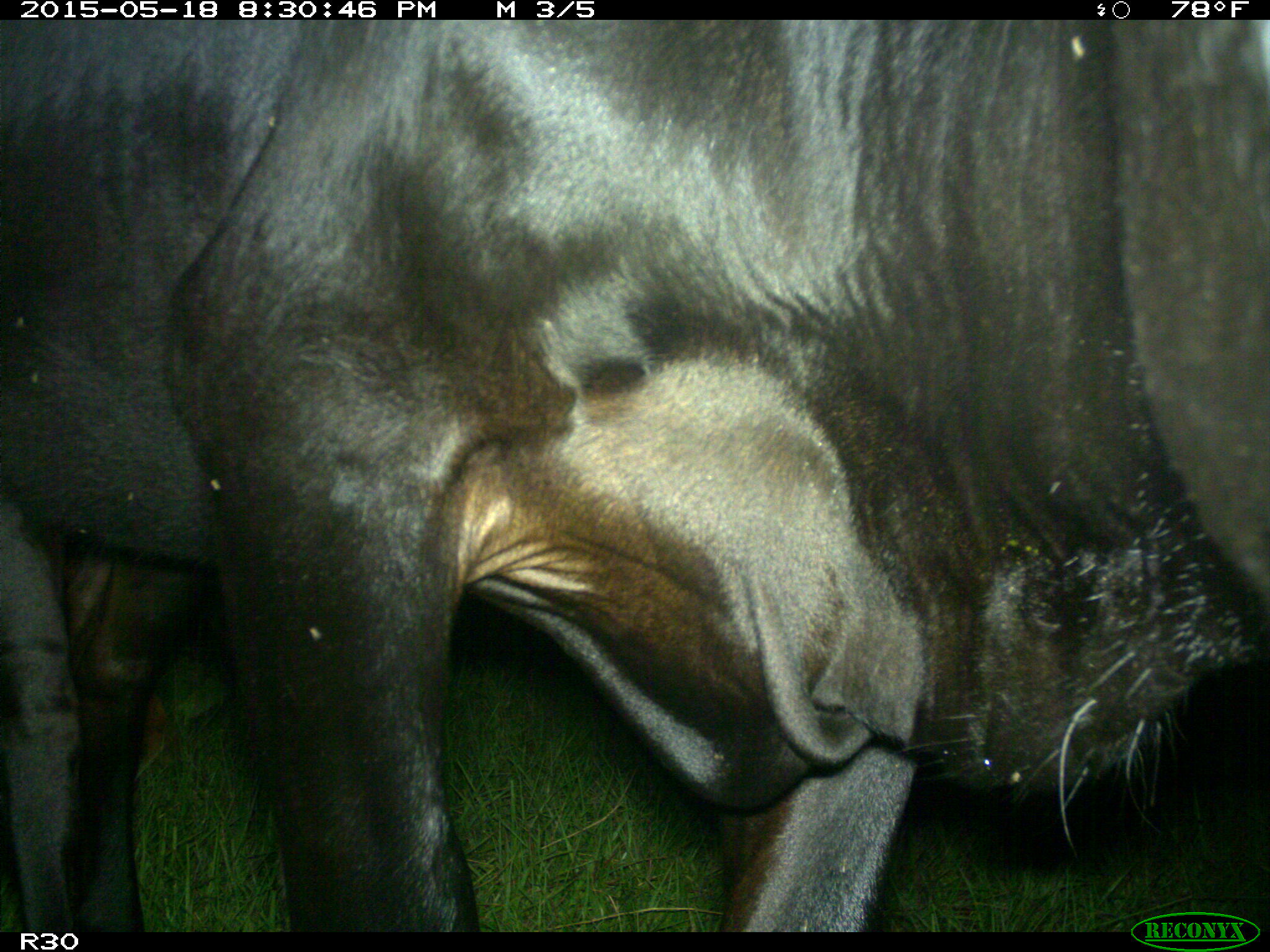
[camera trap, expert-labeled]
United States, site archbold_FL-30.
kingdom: Animalia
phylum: Chordata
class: Mammalia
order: Artiodactyla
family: Bovidae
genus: Bos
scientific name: Bos taurus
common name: domestic cow